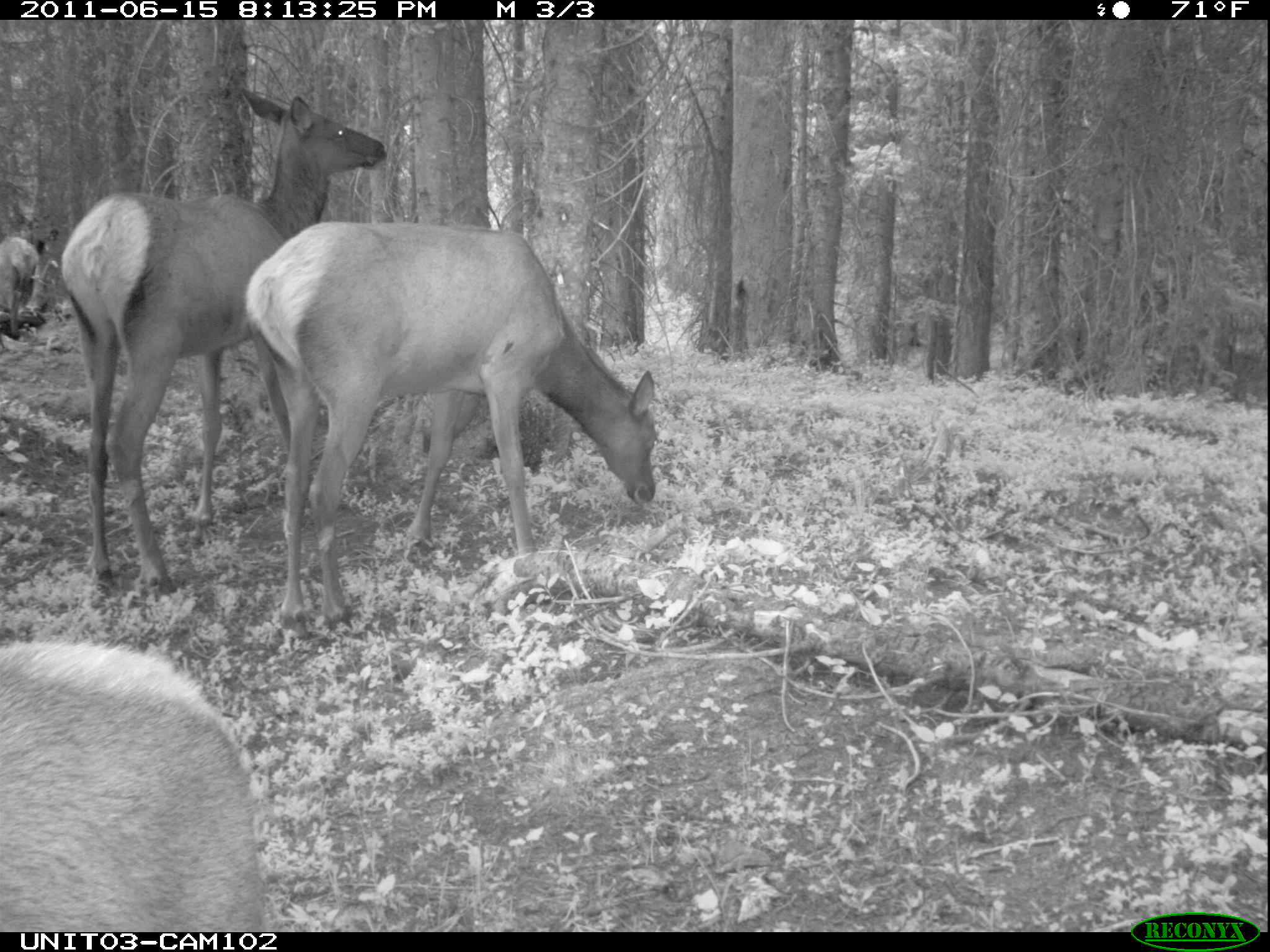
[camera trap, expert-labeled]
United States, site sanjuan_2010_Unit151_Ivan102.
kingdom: Animalia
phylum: Chordata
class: Mammalia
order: Artiodactyla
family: Cervidae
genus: Cervus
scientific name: Cervus elaphus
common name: red deer